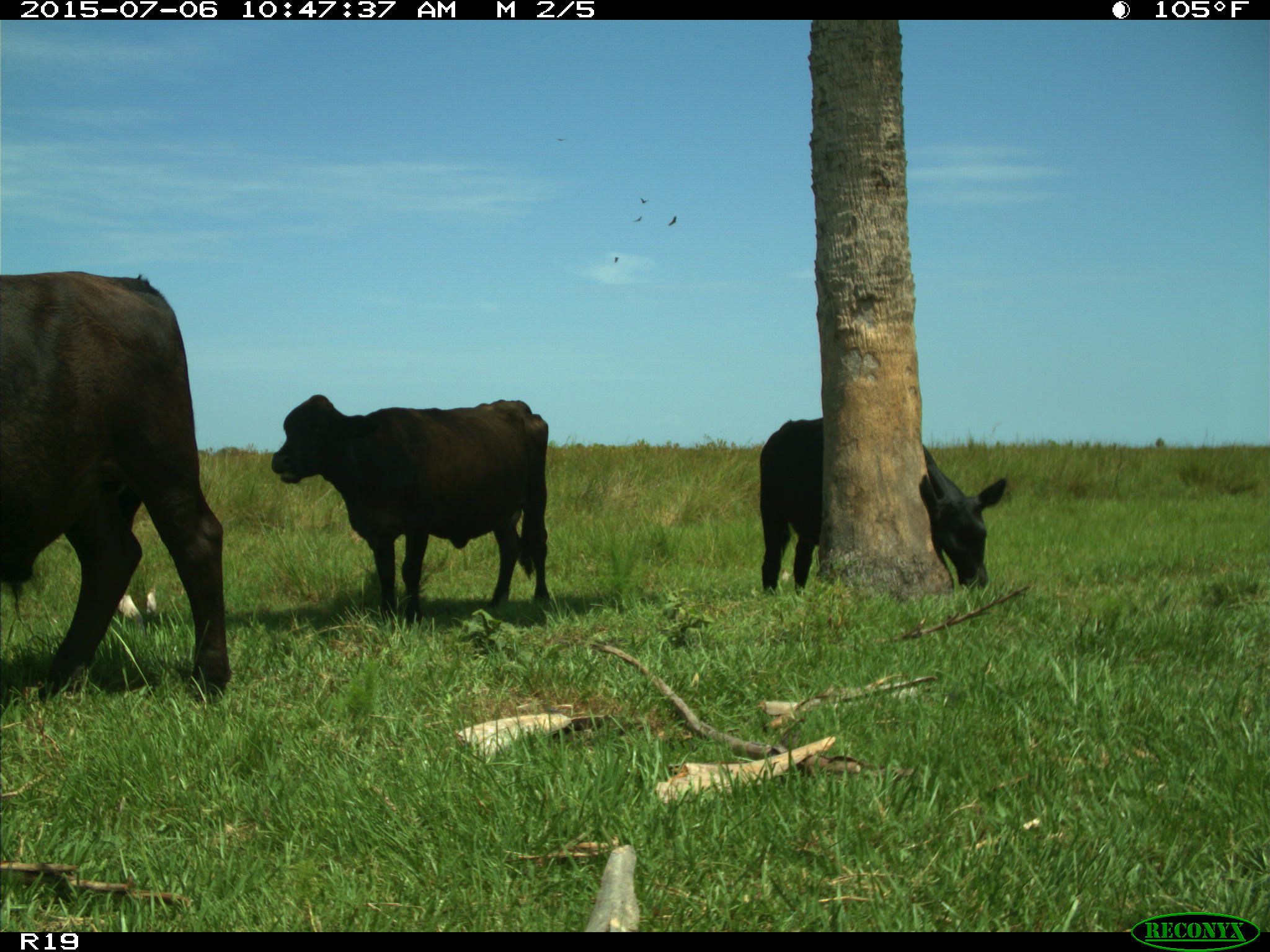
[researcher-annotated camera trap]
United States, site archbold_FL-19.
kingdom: Animalia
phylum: Chordata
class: Mammalia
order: Artiodactyla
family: Bovidae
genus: Bos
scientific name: Bos taurus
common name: domestic cow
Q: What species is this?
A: Bos taurus (domestic cow).